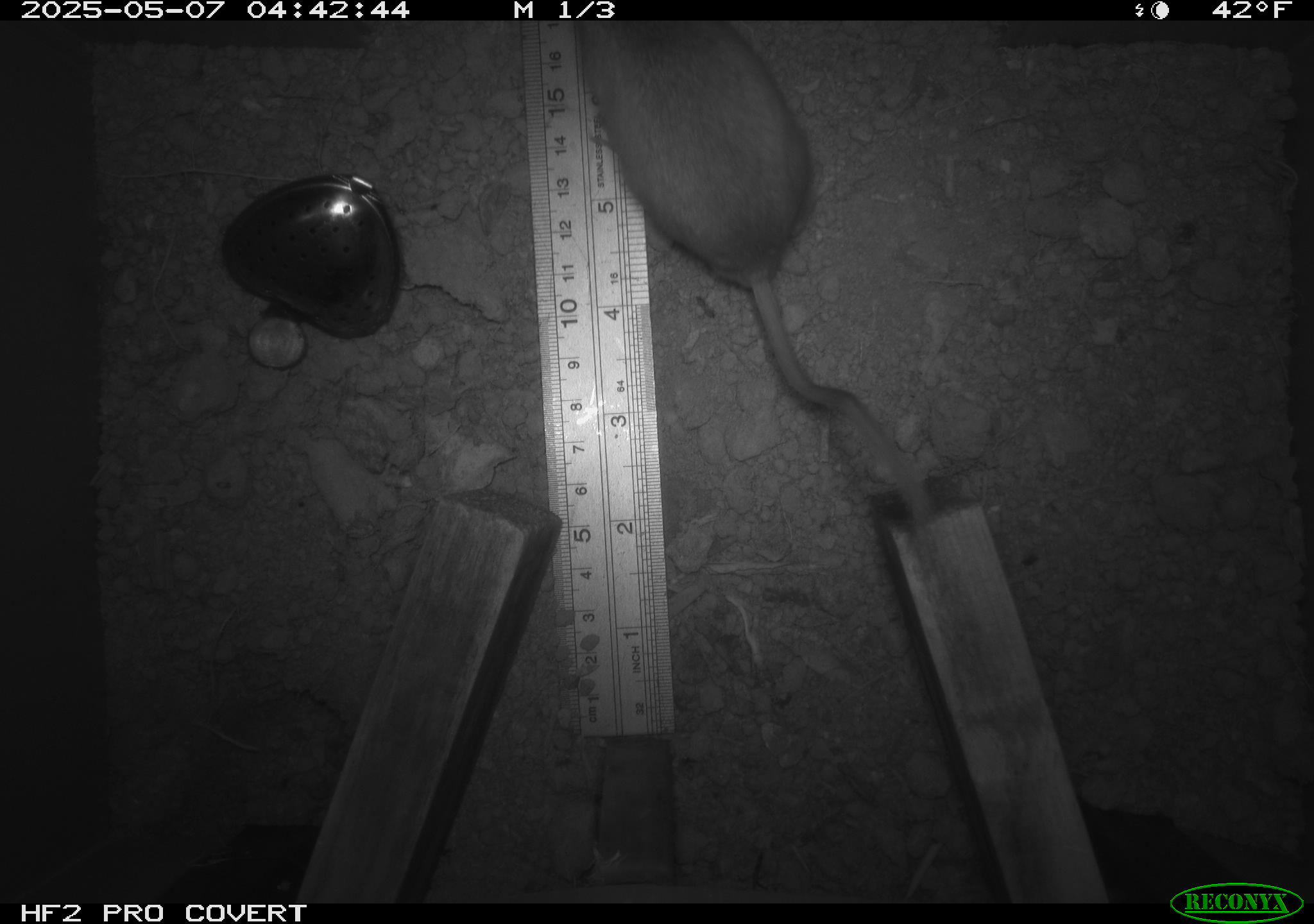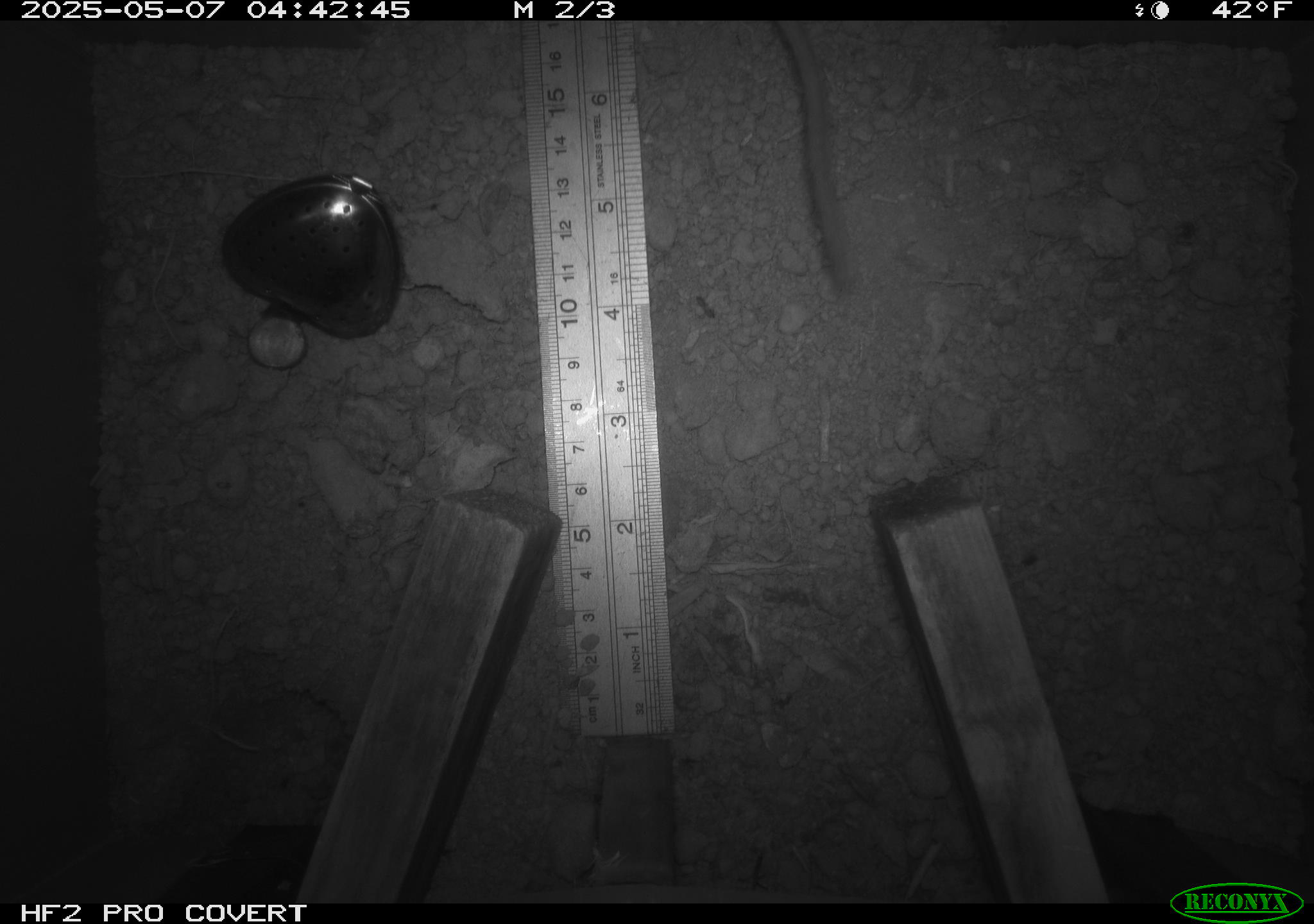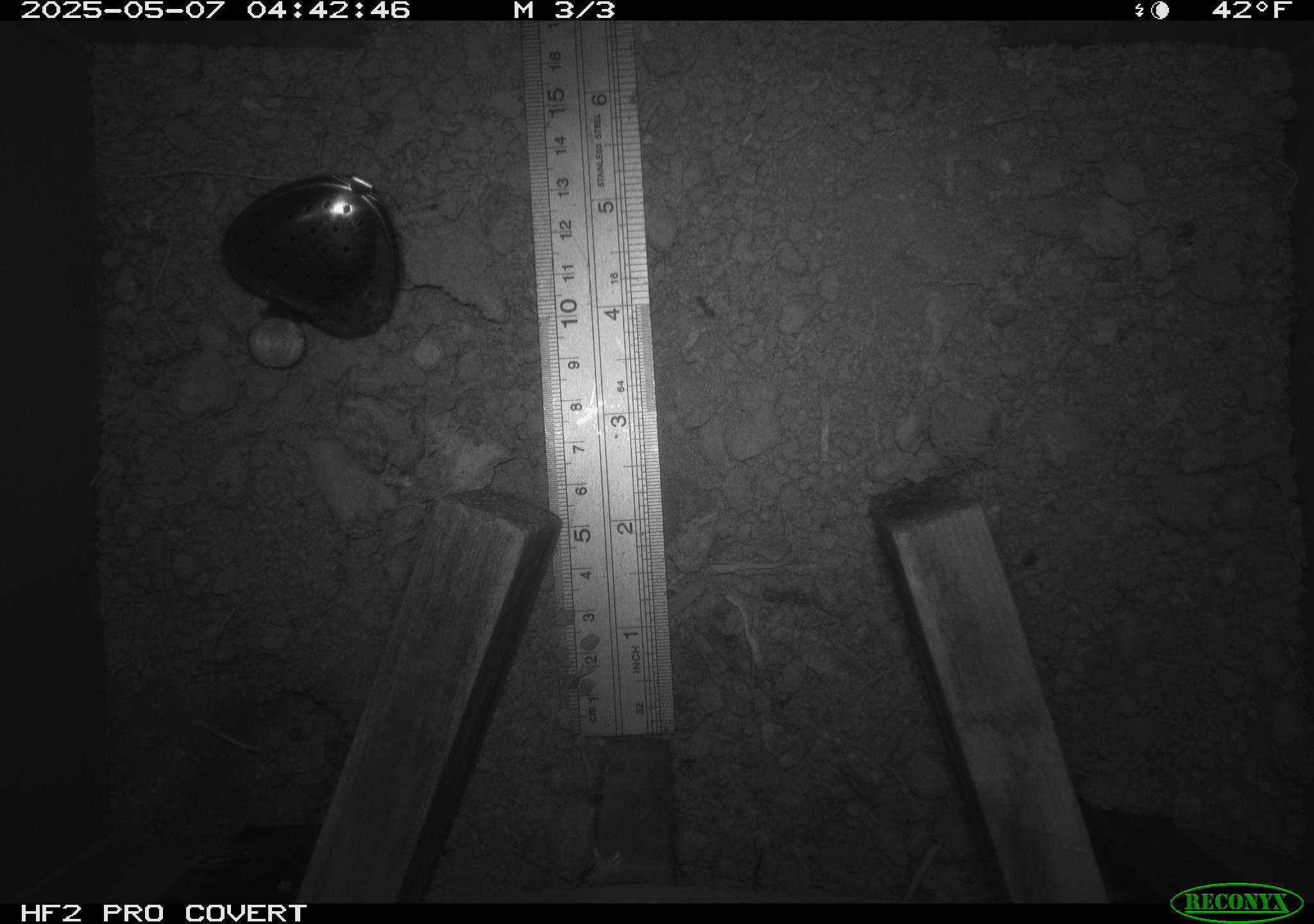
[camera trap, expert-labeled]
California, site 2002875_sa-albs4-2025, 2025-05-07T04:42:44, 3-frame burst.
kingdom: Animalia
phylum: Chordata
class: Mammalia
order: Rodentia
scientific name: Rodentia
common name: mouse species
Mouse species (Rodentia).